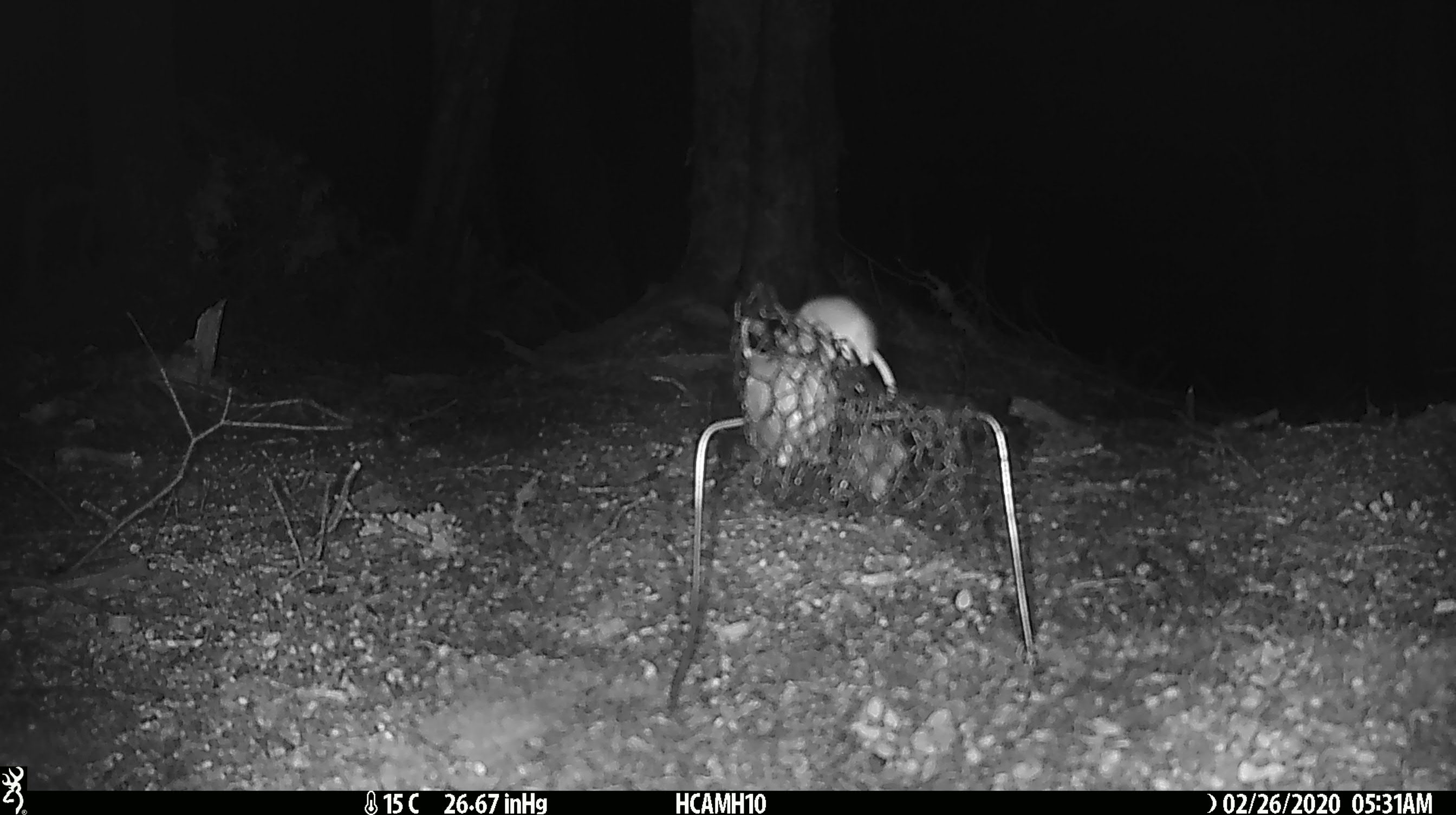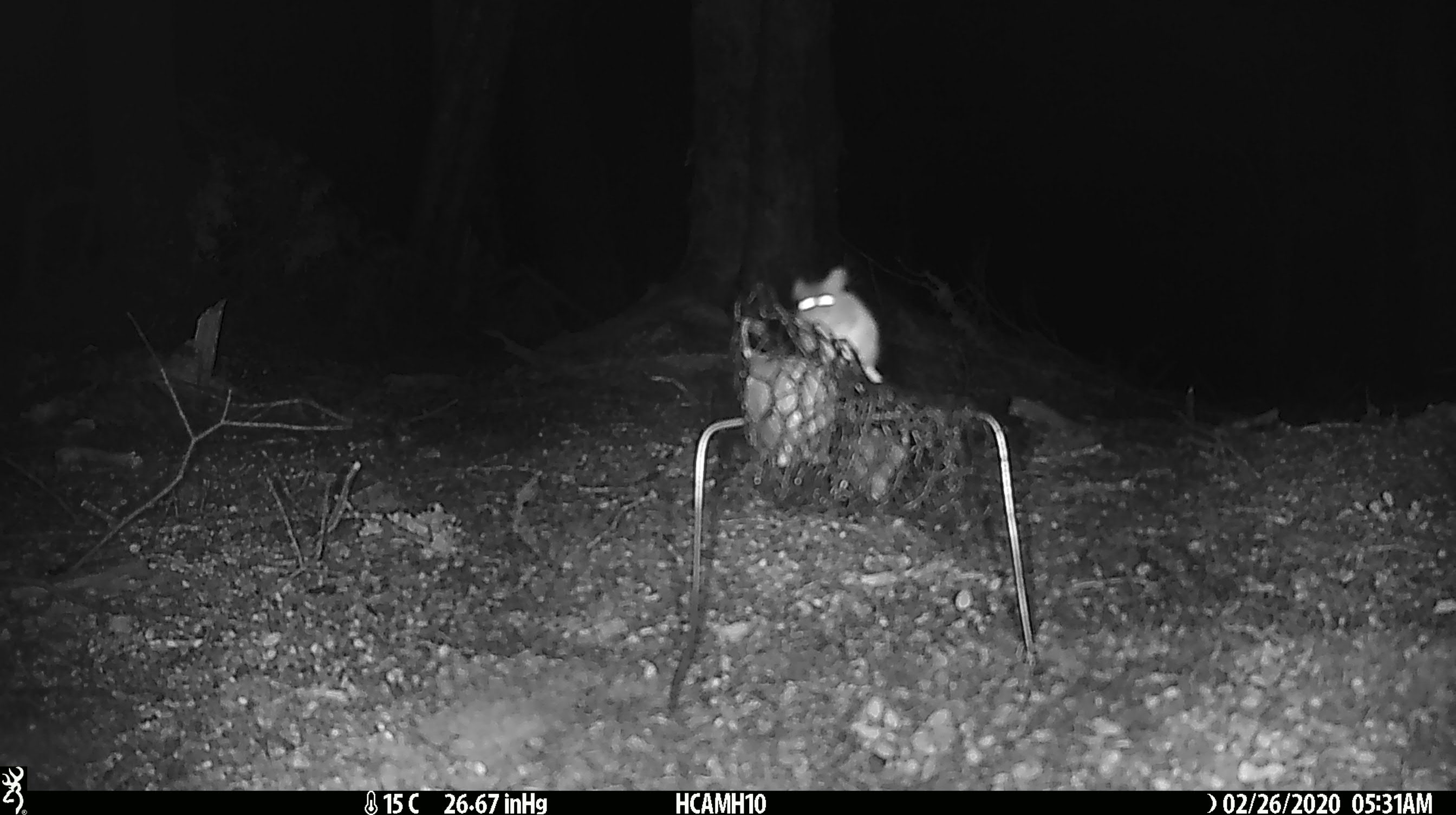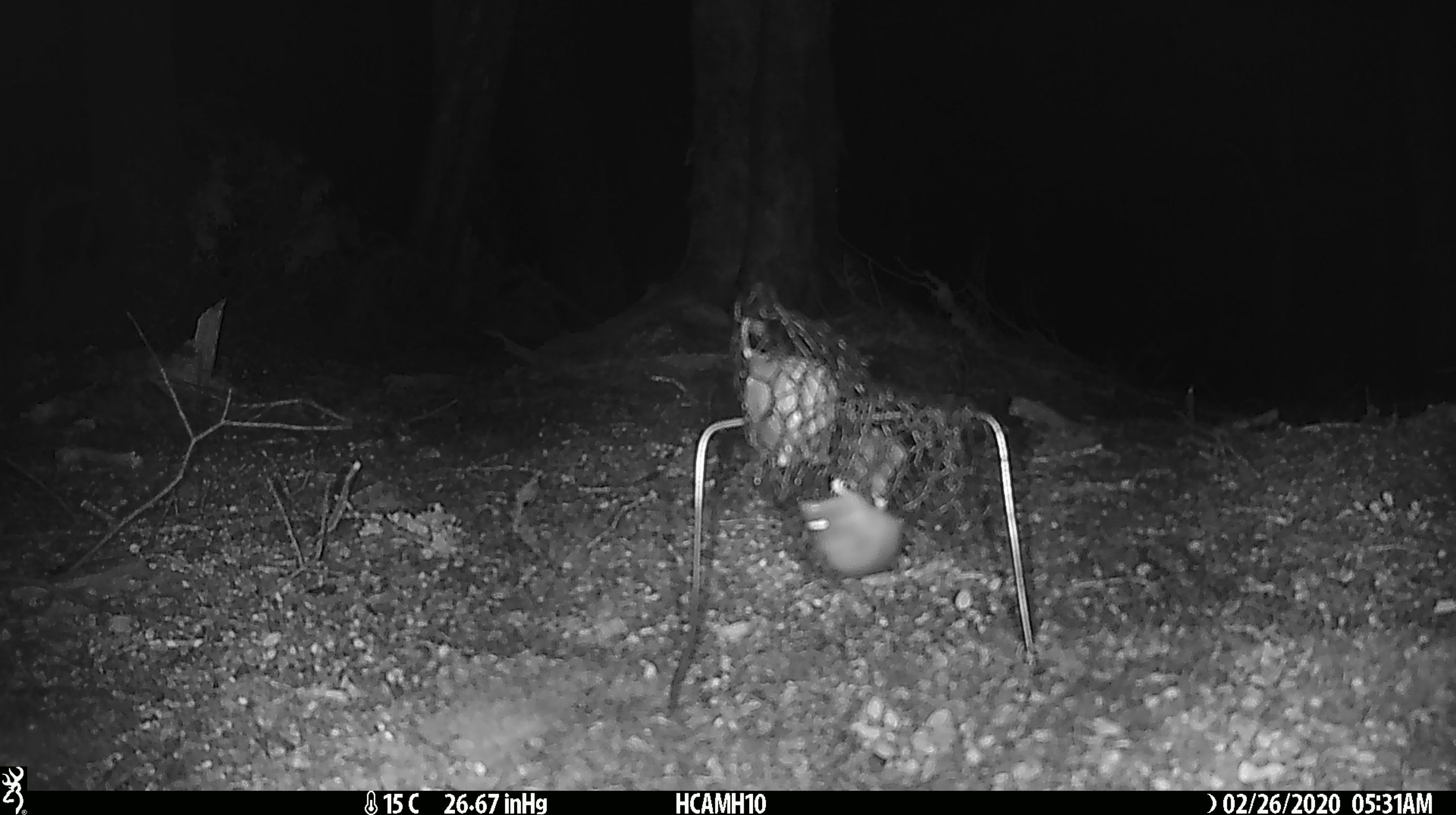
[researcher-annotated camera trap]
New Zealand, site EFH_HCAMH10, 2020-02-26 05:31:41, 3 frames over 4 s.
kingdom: Animalia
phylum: Chordata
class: Mammalia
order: Rodentia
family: Muridae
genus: Mus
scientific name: Mus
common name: mouse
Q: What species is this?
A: Mouse (Mus).